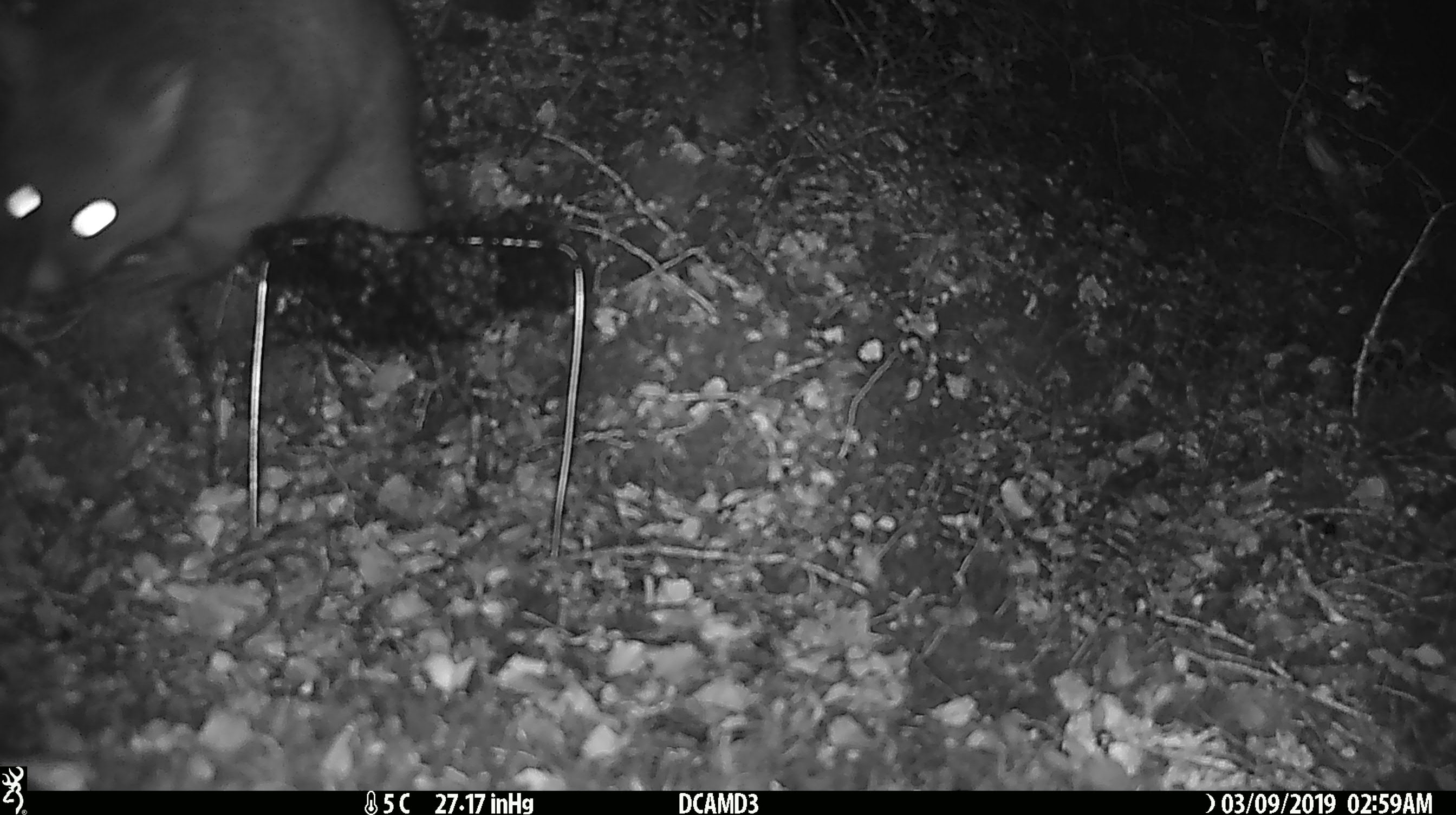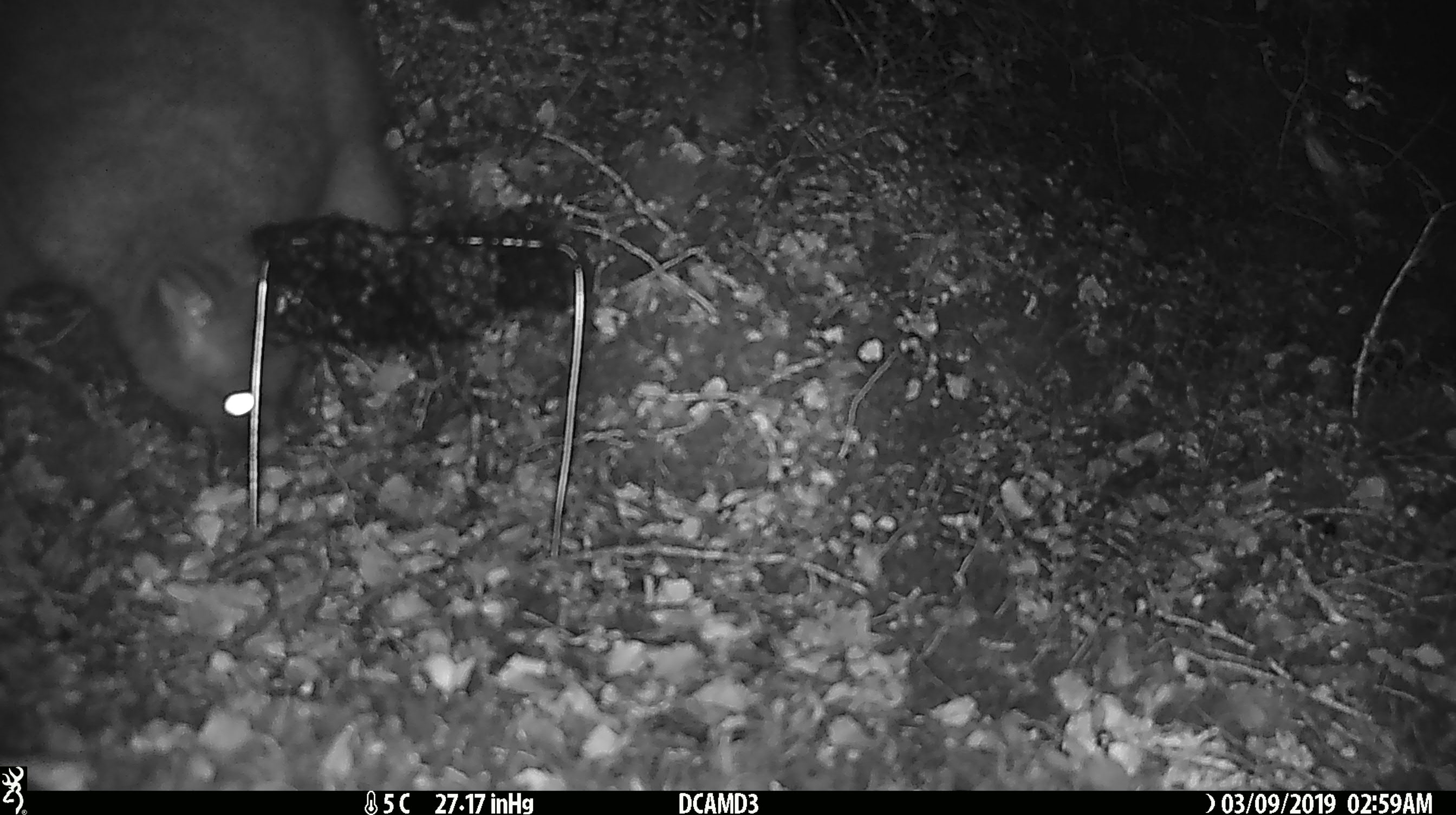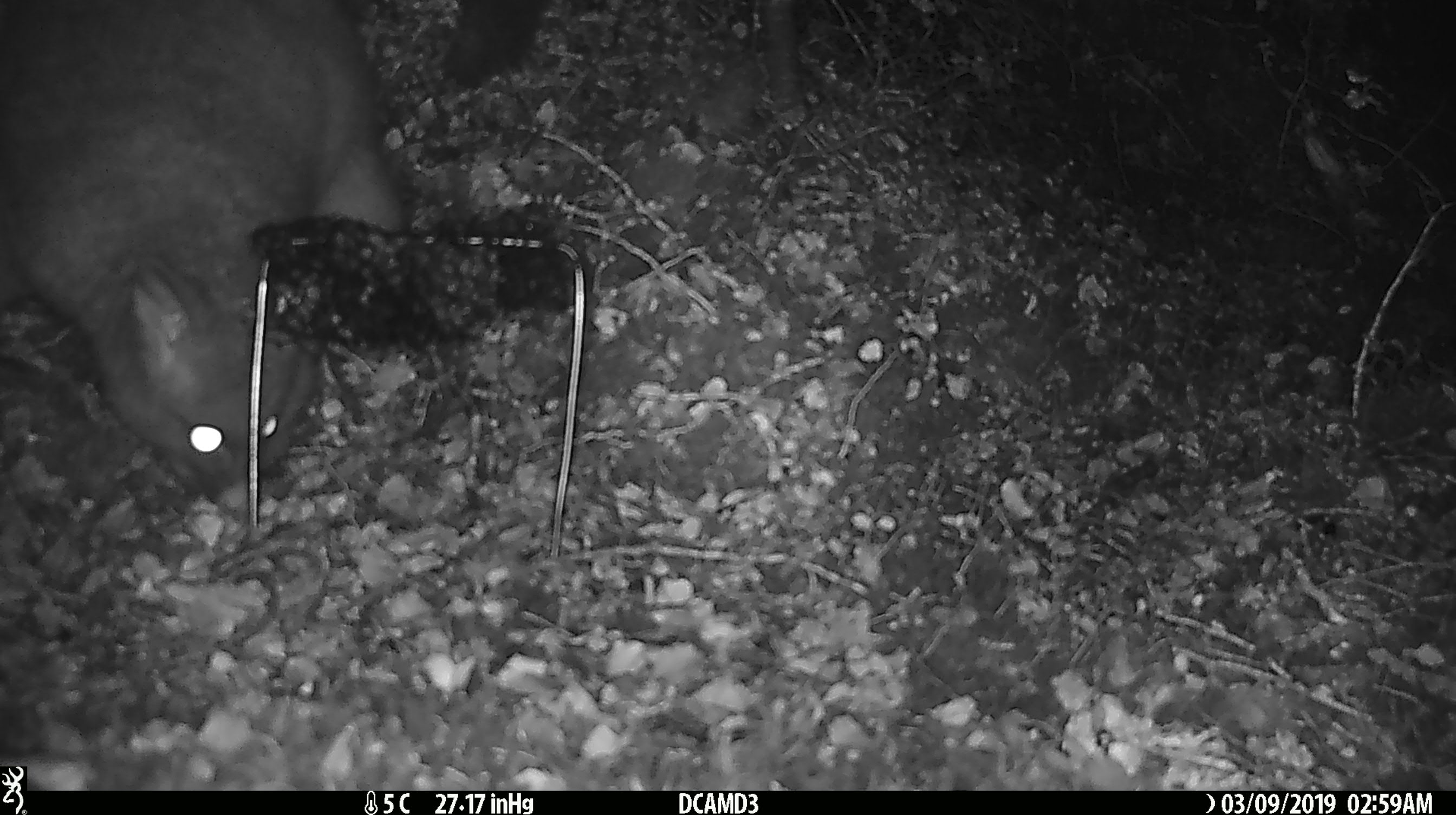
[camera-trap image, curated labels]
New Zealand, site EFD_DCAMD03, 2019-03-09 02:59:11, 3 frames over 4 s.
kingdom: Animalia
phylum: Chordata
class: Mammalia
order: Diprotodontia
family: Phalangeridae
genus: Trichosurus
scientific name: Trichosurus vulpecula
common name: common brushtail possum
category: possum